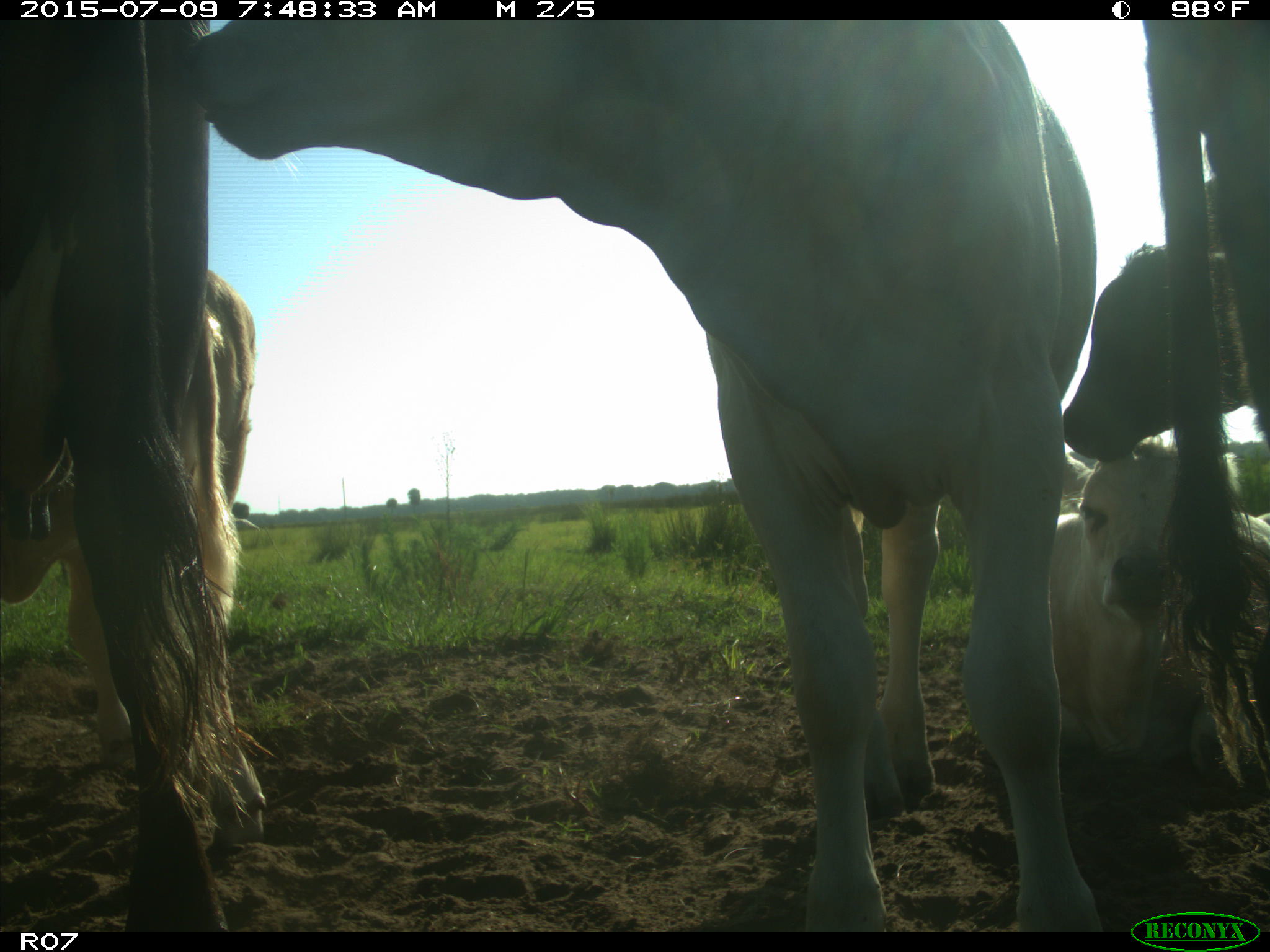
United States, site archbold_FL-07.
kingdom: Animalia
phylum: Chordata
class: Mammalia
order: Artiodactyla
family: Bovidae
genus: Bos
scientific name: Bos taurus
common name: domestic cow